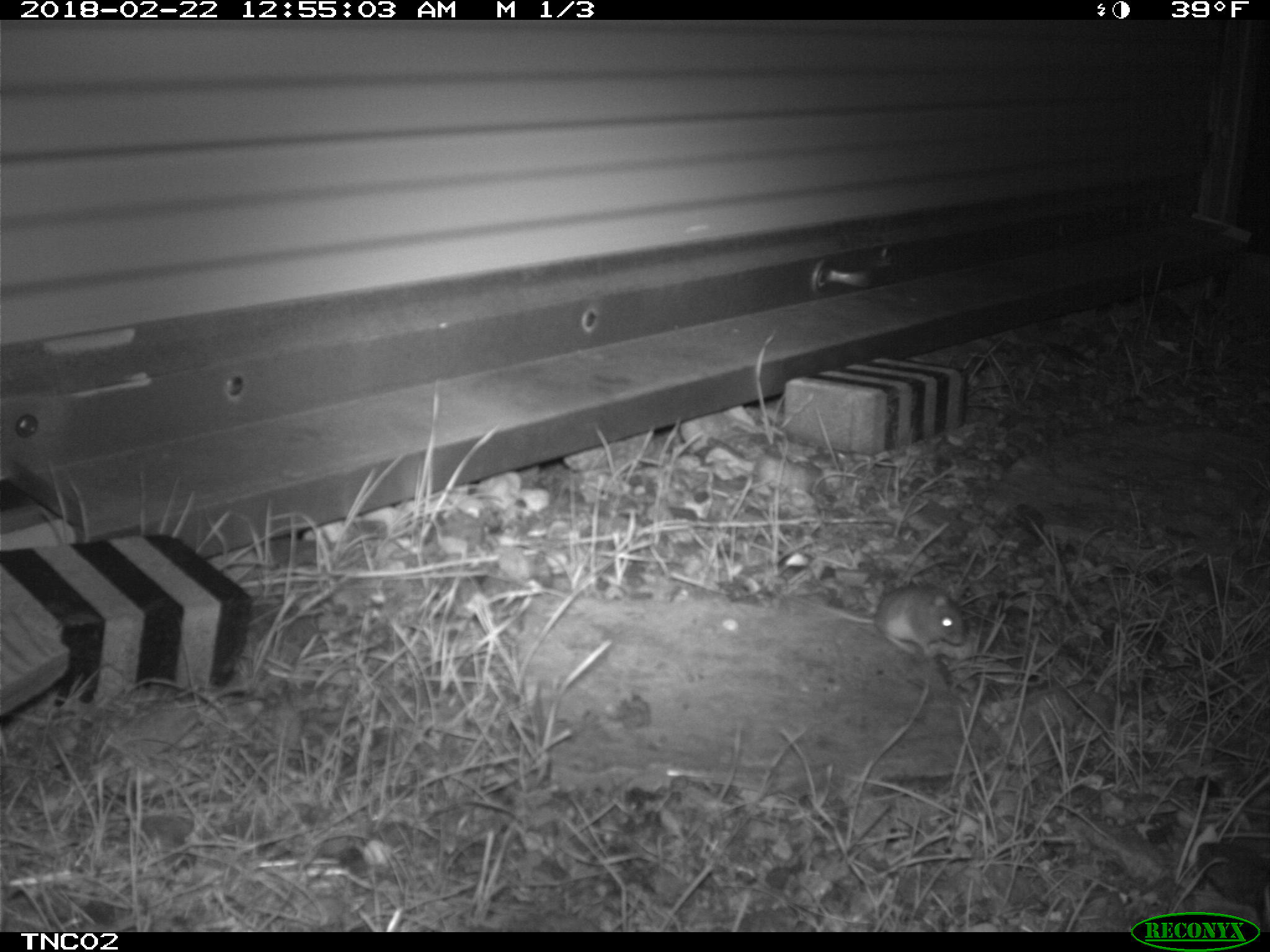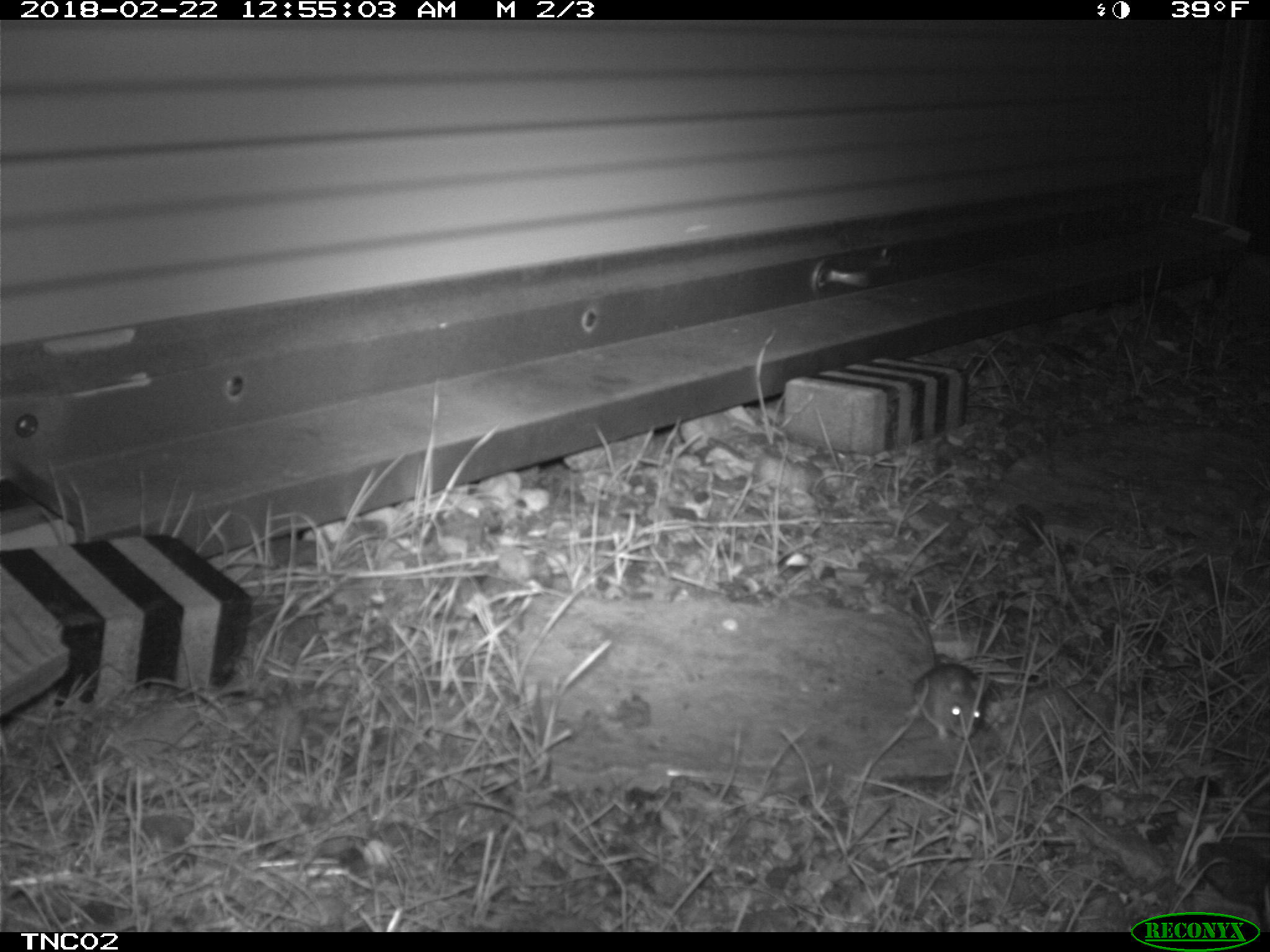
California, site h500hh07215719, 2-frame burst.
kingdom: Animalia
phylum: Chordata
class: Mammalia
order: Rodentia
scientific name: Rodentia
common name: rodent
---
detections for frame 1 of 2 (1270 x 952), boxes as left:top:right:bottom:
rodent: 784:579:965:656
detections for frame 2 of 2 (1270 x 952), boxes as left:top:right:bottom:
rodent: 896:605:990:744